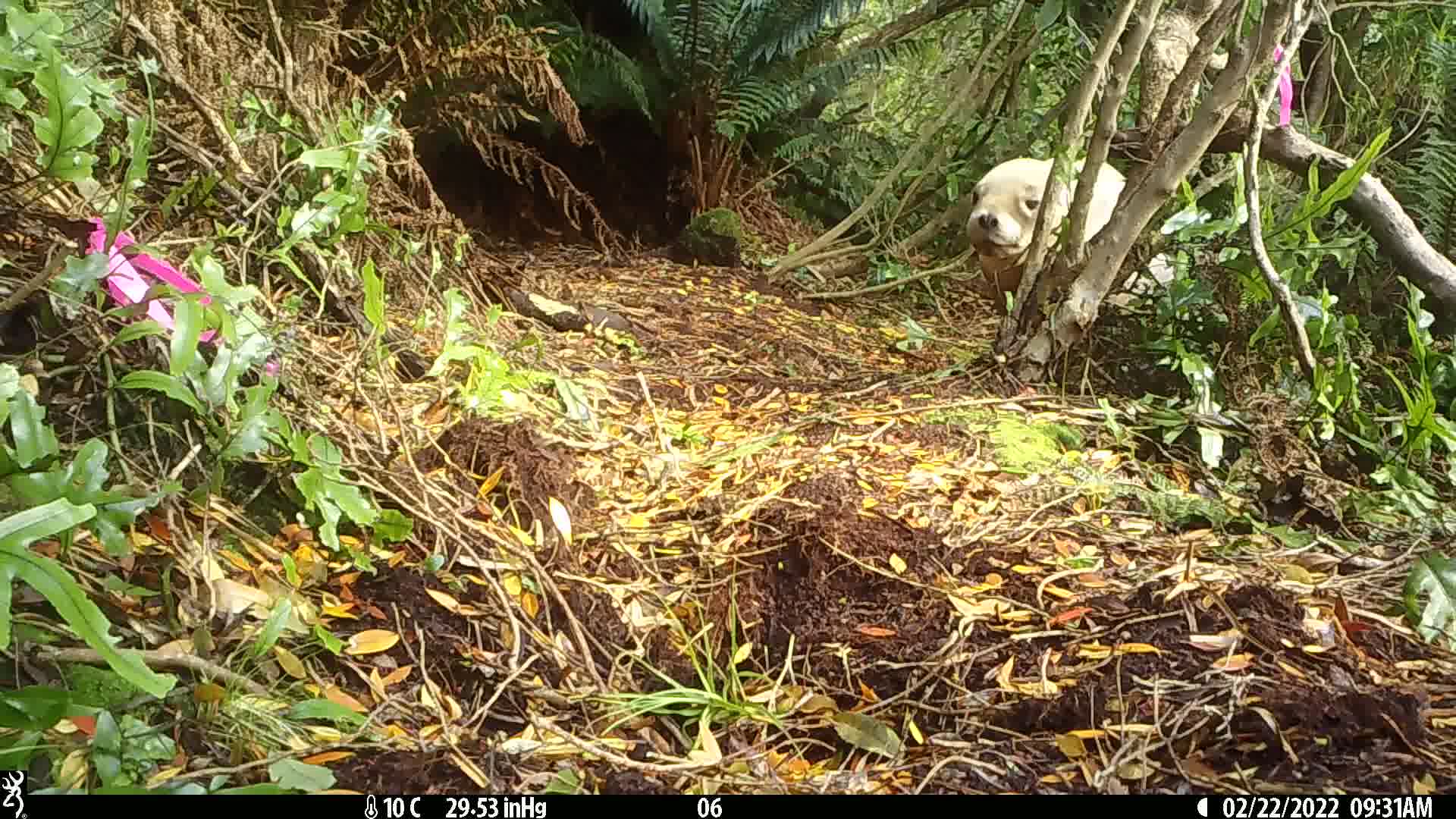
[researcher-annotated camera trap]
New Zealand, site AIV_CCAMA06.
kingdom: Animalia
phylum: Chordata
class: Mammalia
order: Carnivora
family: Otariidae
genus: Phocarctos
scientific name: Phocarctos hookeri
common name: new zealand sea lion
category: sealion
Sealion (new zealand sea lion) (Phocarctos hookeri).